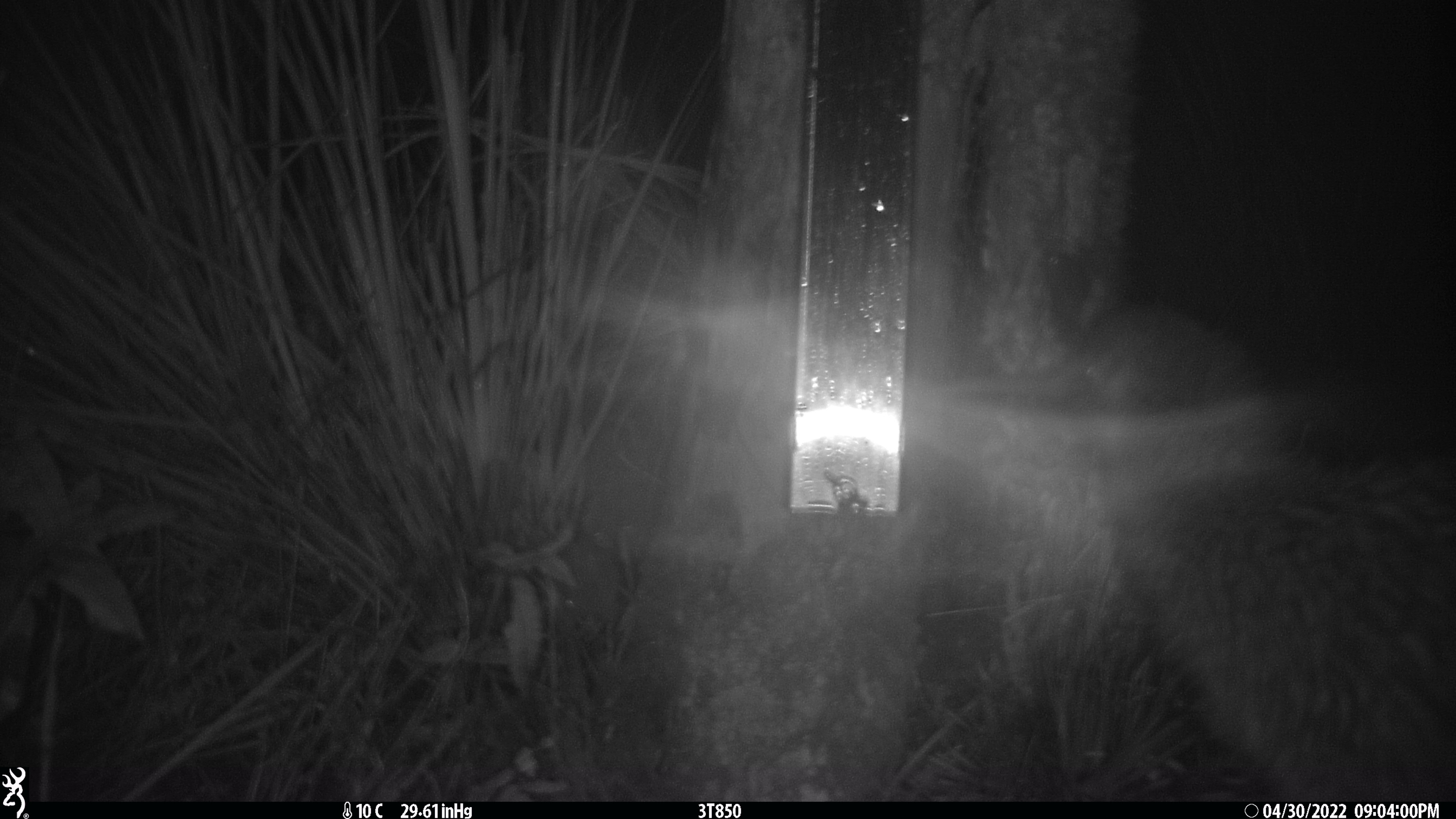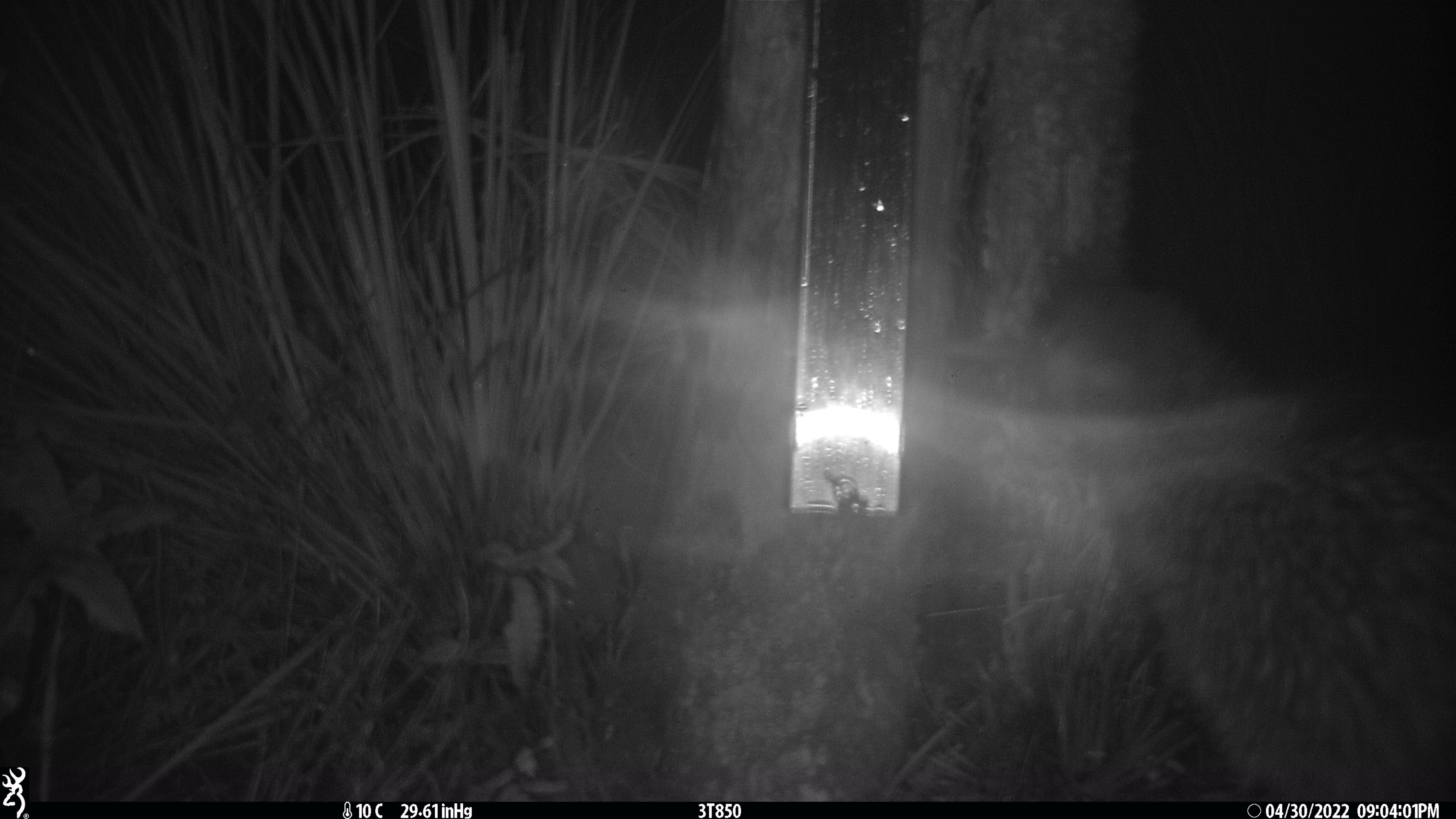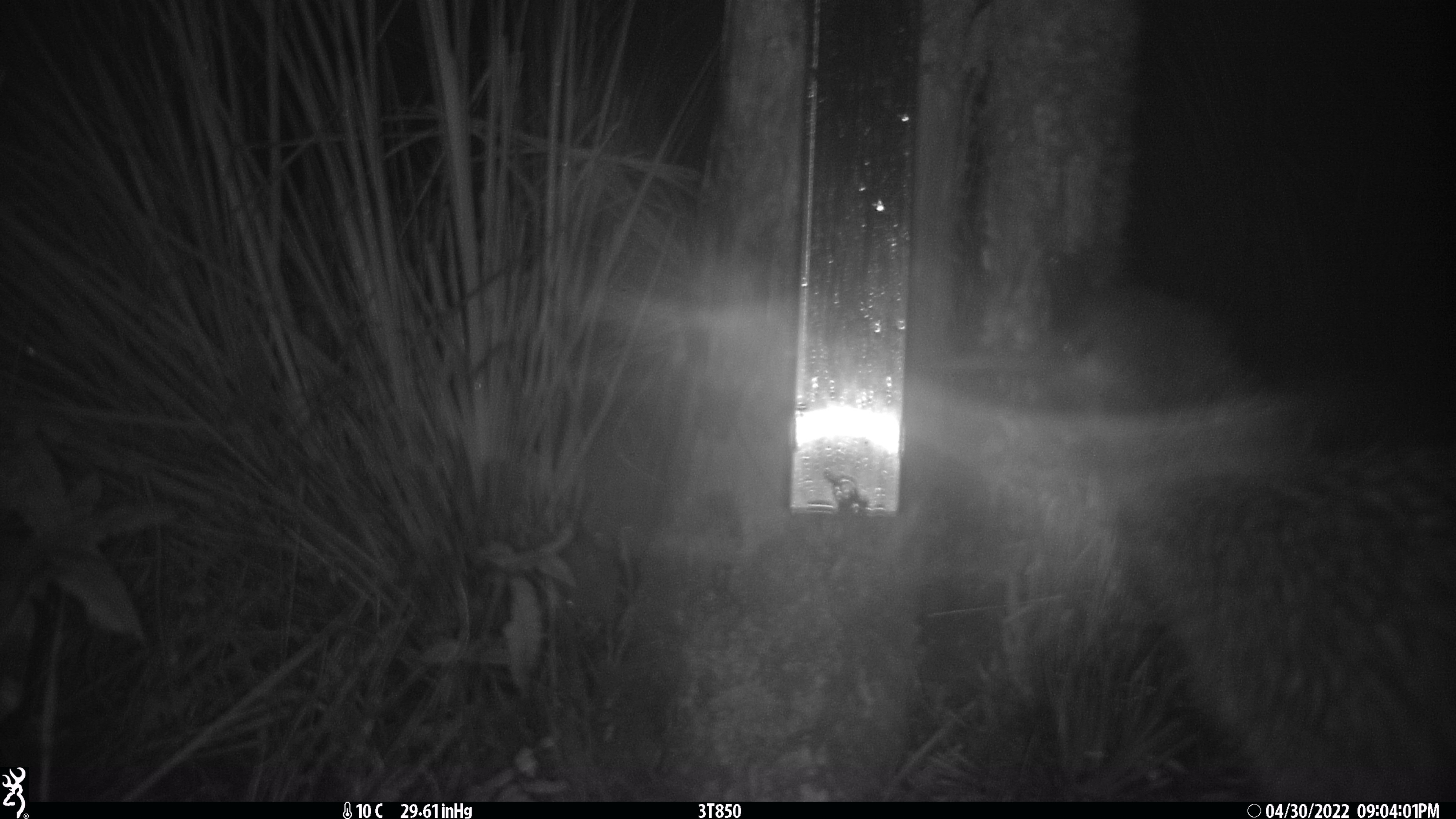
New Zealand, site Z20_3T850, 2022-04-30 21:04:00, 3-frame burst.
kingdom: Animalia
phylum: Chordata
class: Aves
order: Apterygiformes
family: Apterygidae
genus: Apteryx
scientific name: Apteryx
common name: kiwi